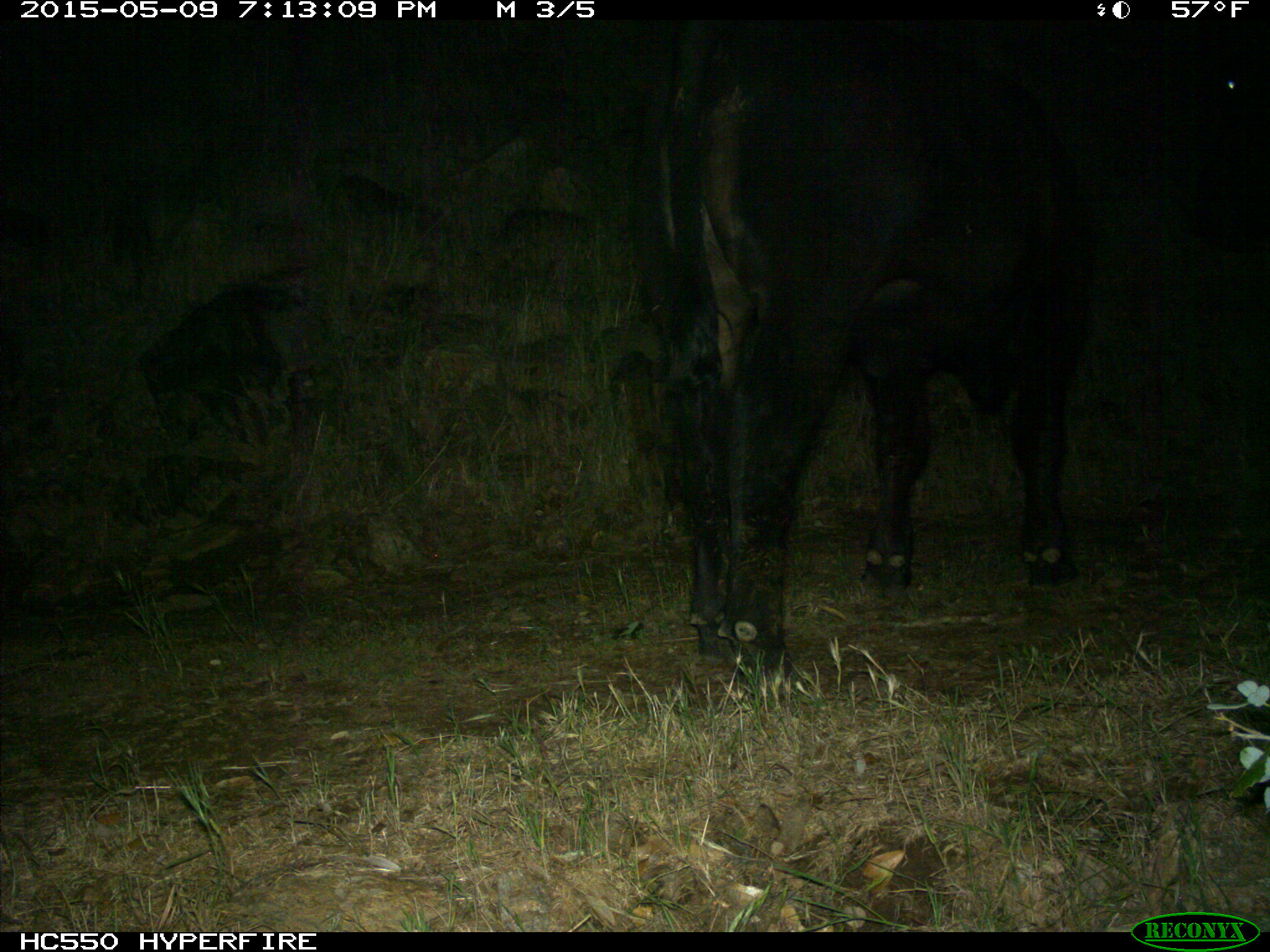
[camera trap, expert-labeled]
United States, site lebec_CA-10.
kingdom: Animalia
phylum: Chordata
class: Mammalia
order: Artiodactyla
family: Bovidae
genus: Bos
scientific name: Bos taurus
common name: domestic cow